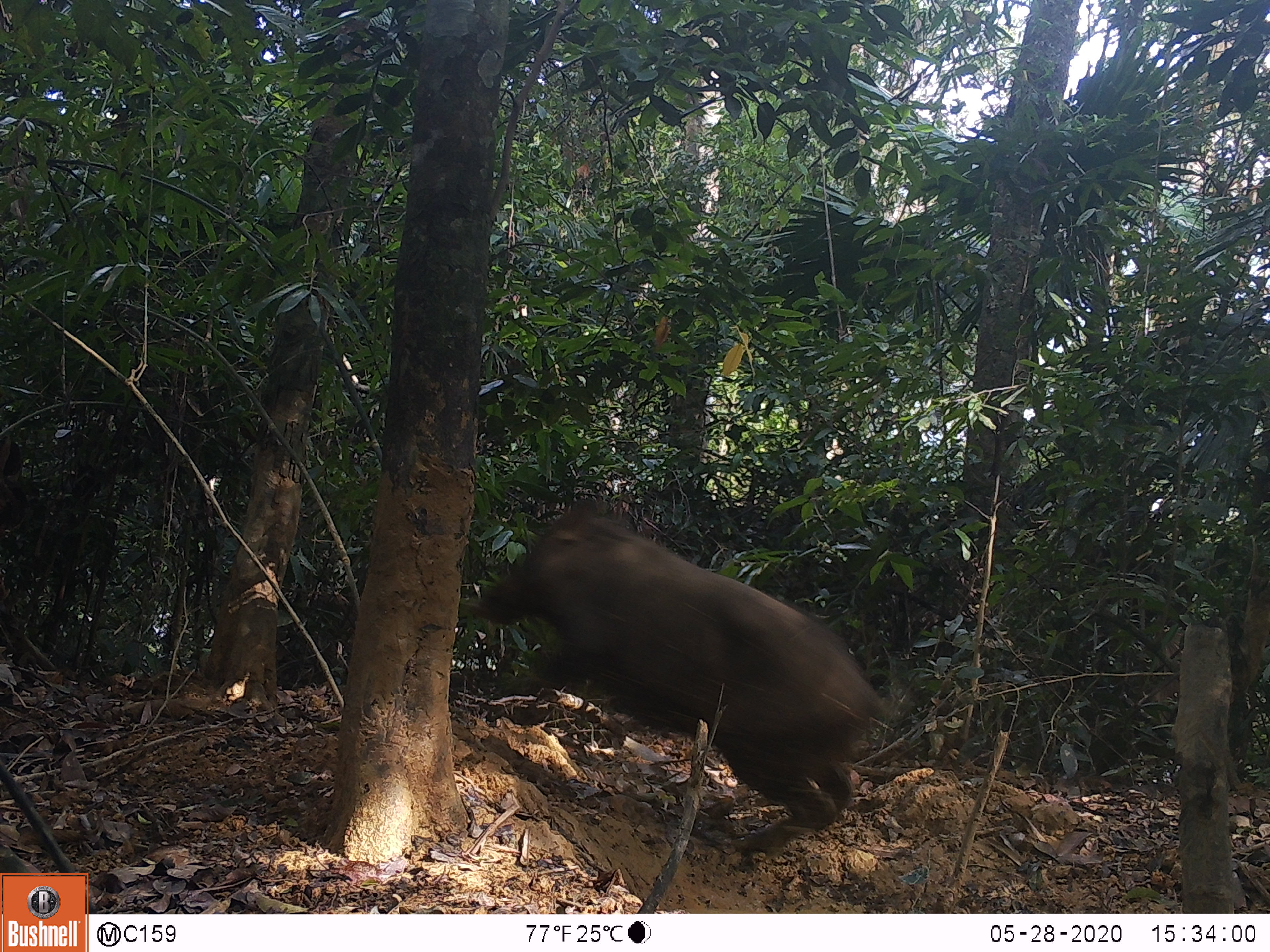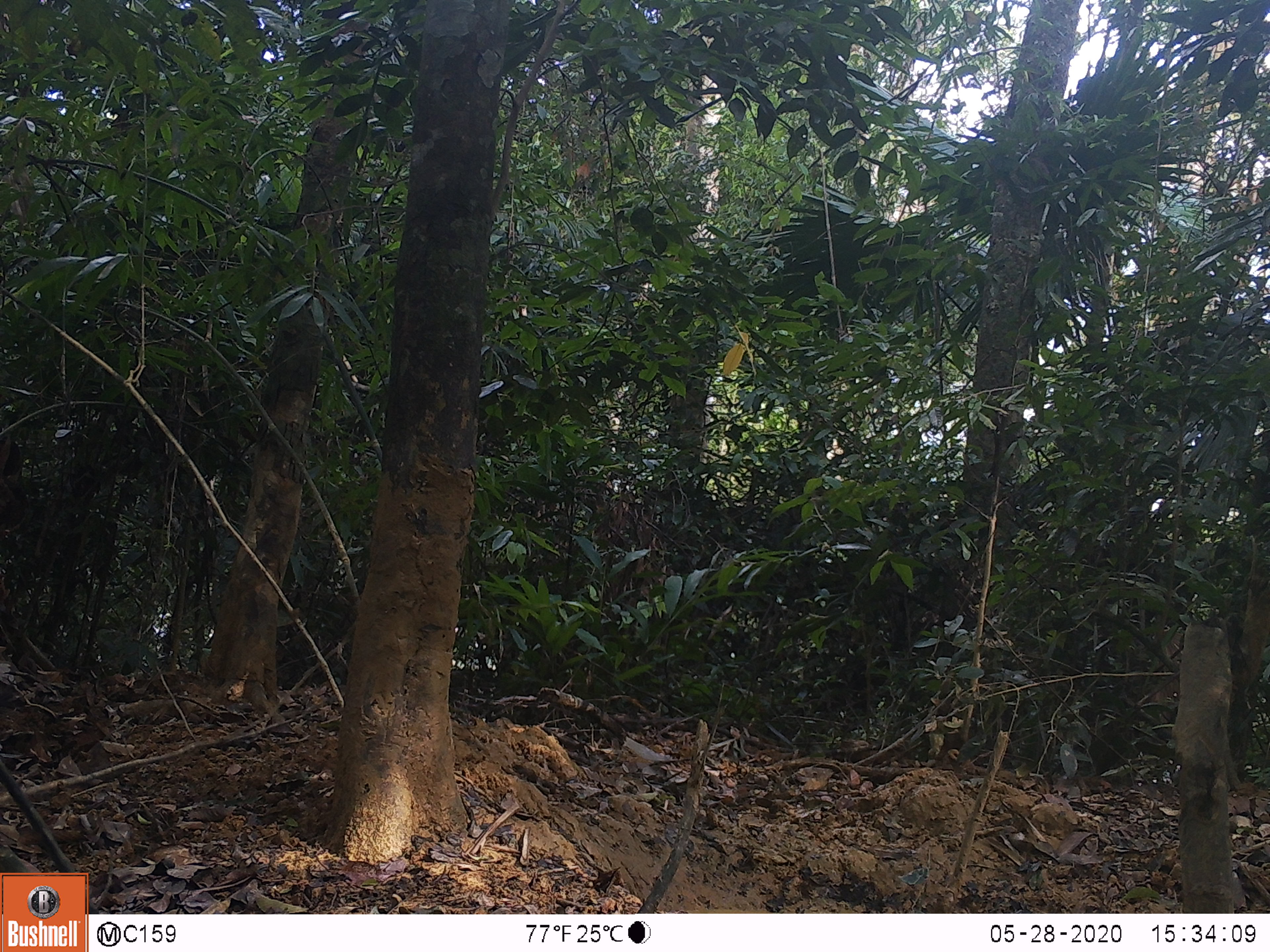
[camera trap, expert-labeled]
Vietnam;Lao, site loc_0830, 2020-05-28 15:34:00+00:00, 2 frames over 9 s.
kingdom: Animalia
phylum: Chordata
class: Mammalia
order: Artiodactyla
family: Suidae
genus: Sus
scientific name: Sus scrofa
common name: eurasian wild pig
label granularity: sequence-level